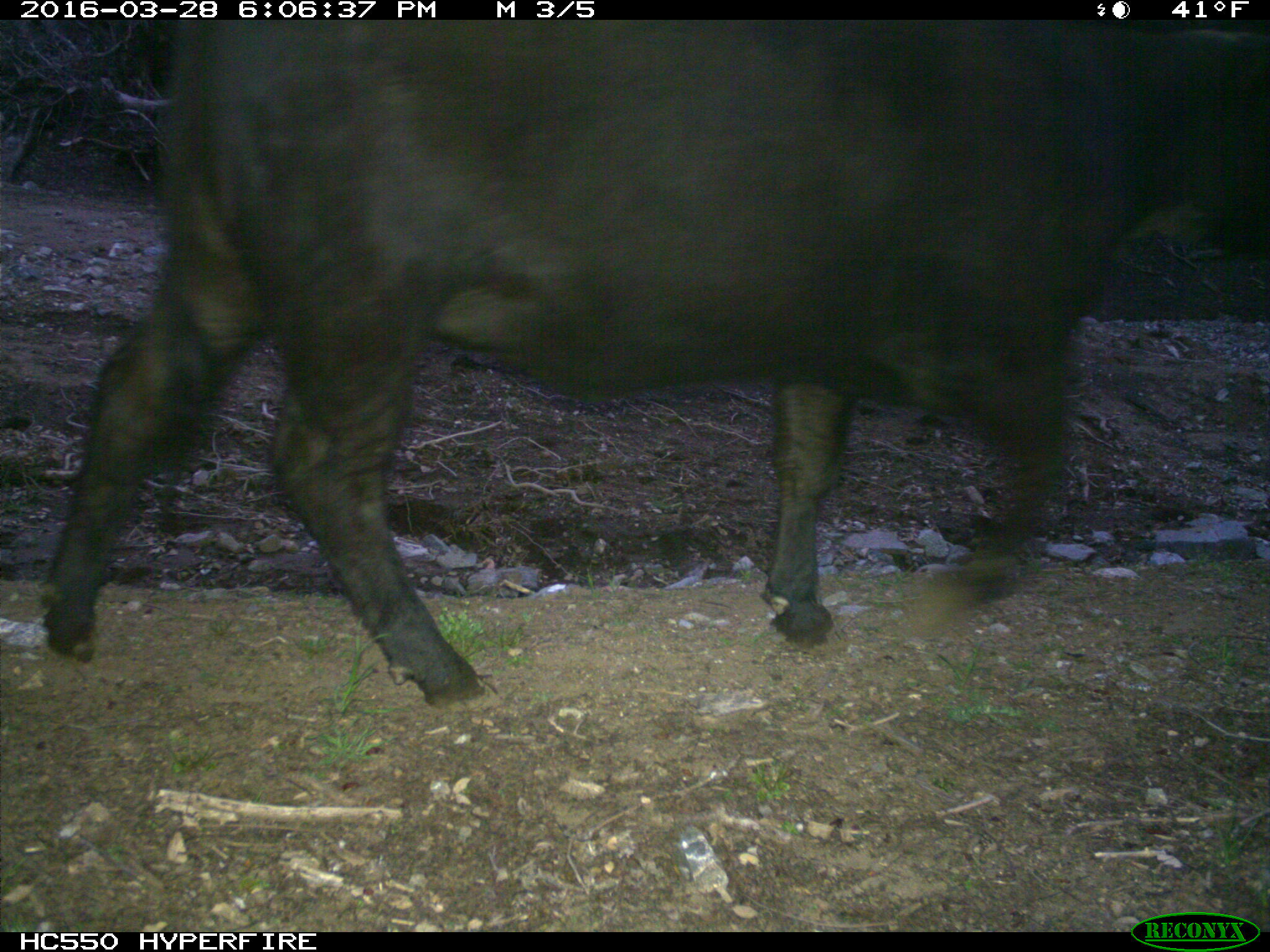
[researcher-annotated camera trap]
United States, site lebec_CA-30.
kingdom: Animalia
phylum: Chordata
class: Mammalia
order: Artiodactyla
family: Bovidae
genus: Bos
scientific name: Bos taurus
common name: domestic cow